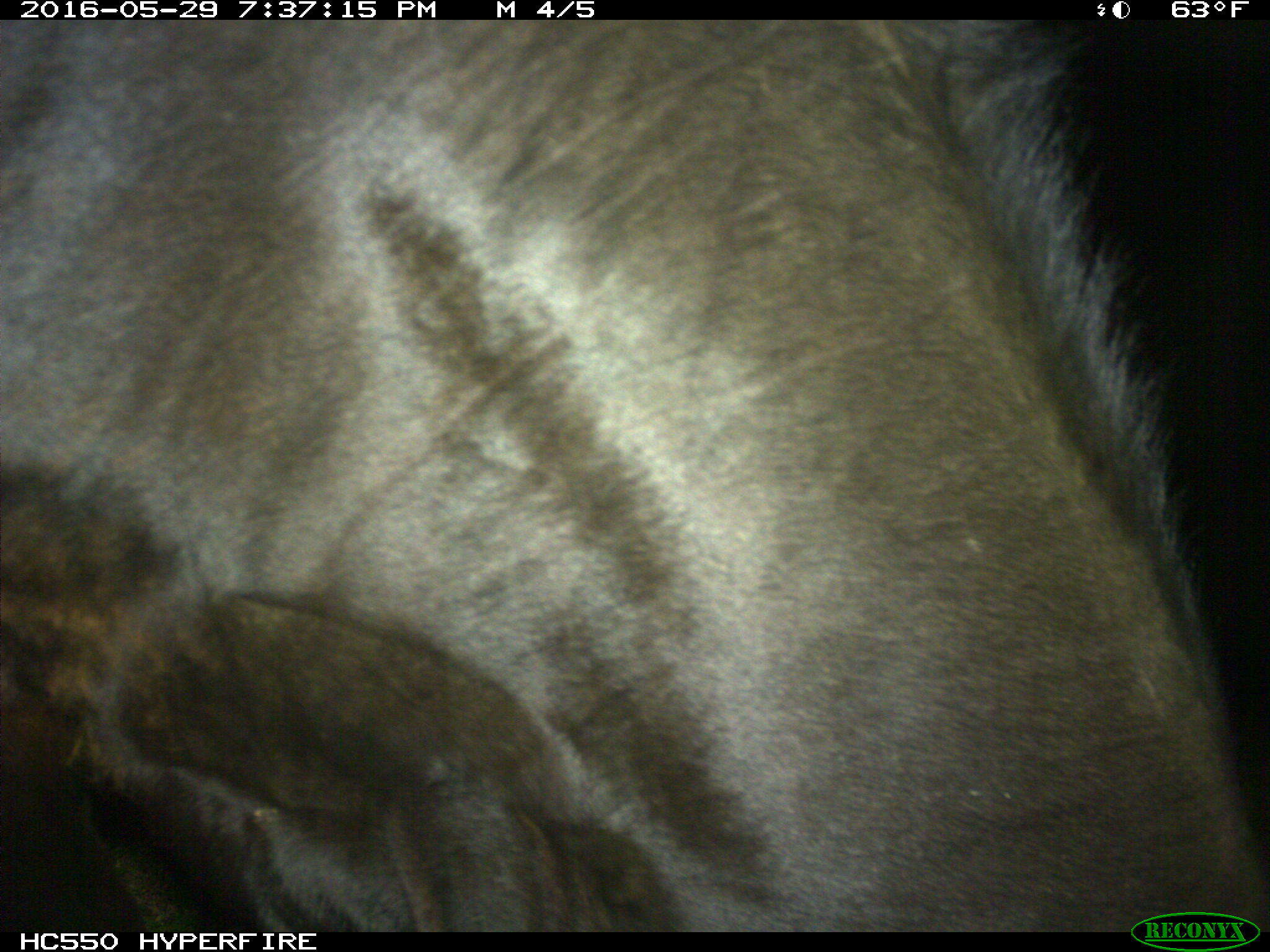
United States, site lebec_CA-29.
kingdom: Animalia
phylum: Chordata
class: Mammalia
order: Artiodactyla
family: Bovidae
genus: Bos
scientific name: Bos taurus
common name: domestic cow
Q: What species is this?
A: Bos taurus (domestic cow).